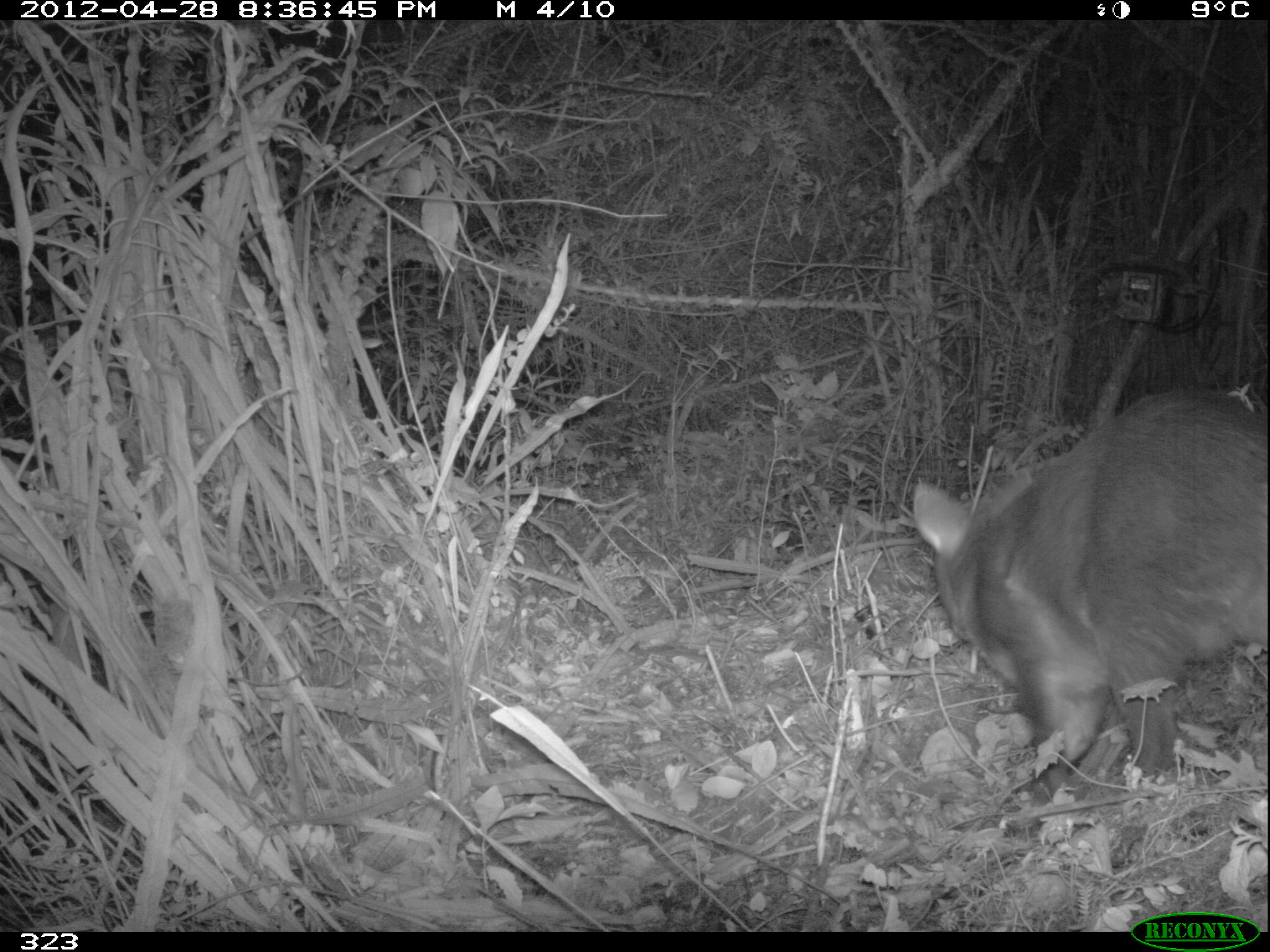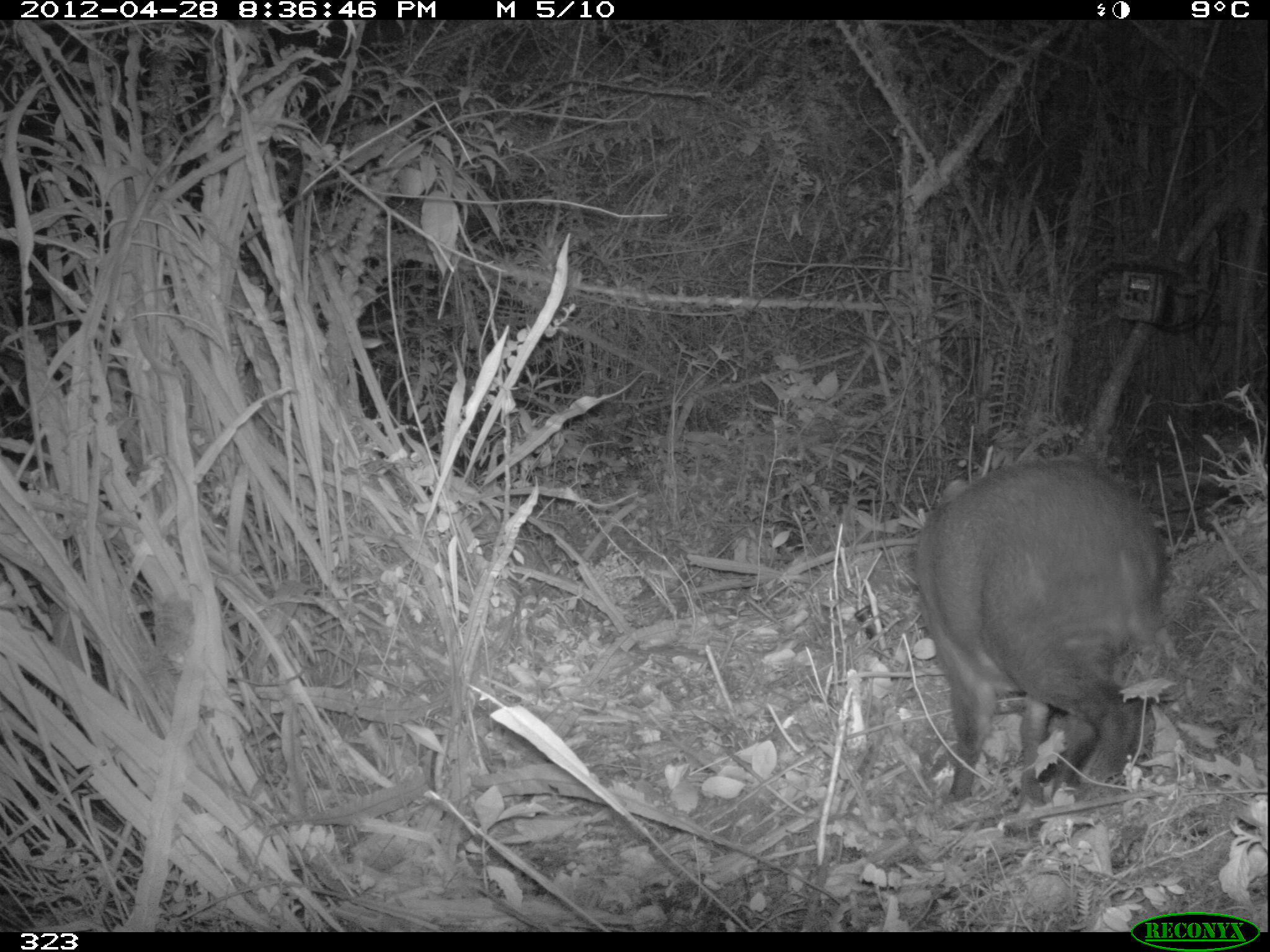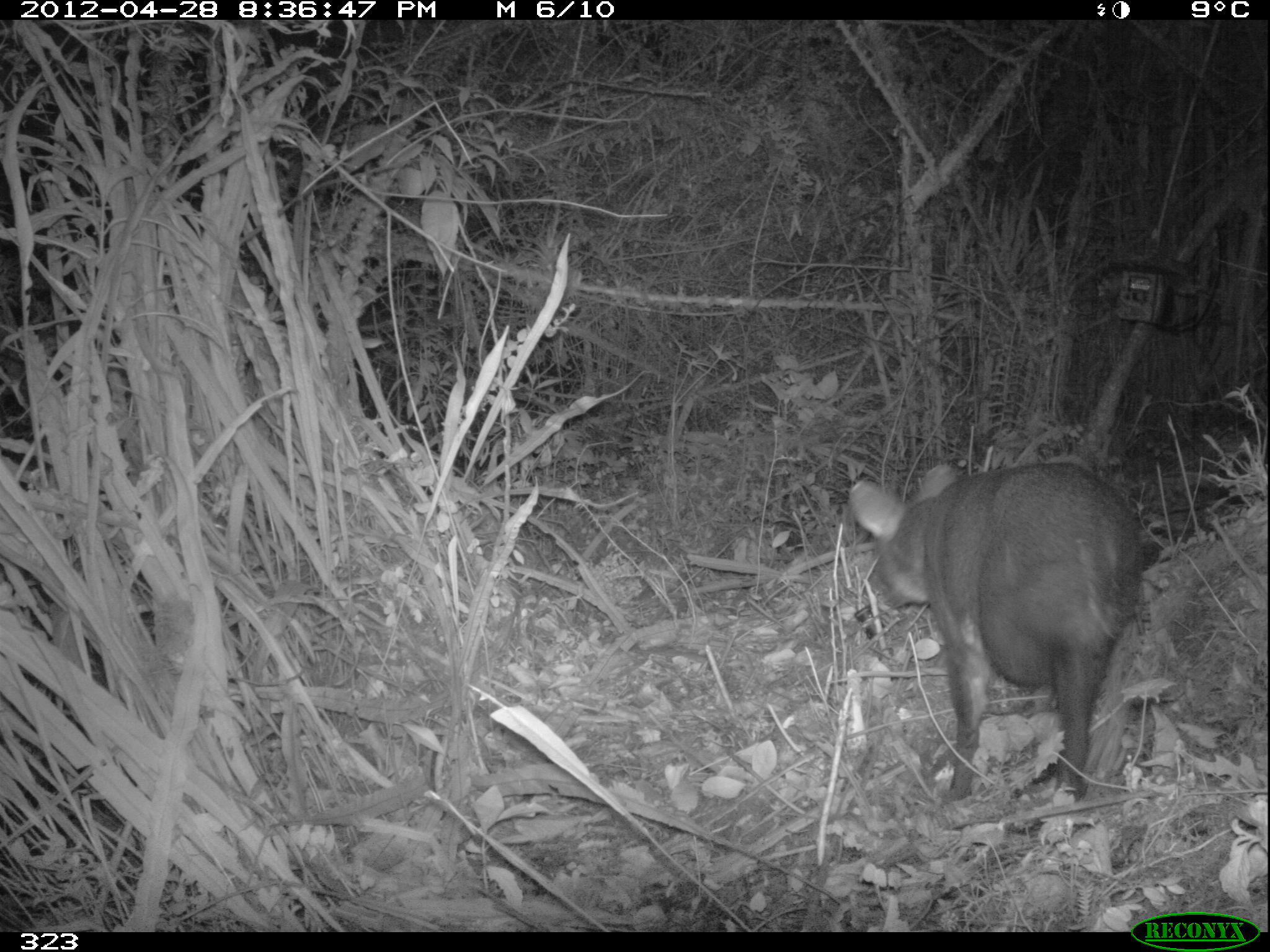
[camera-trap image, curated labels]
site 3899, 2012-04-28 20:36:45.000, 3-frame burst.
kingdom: Animalia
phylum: Chordata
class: Mammalia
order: Artiodactyla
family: Cervidae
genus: Mazama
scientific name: Mazama chunyi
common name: dwarf brocket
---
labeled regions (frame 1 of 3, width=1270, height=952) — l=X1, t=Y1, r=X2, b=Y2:
mazama chunyi: l=912, t=386, r=1269, b=816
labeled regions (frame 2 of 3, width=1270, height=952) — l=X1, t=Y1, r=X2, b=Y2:
mazama chunyi: l=910, t=457, r=1165, b=807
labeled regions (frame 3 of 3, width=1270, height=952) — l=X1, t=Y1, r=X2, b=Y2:
mazama chunyi: l=847, t=456, r=1146, b=816